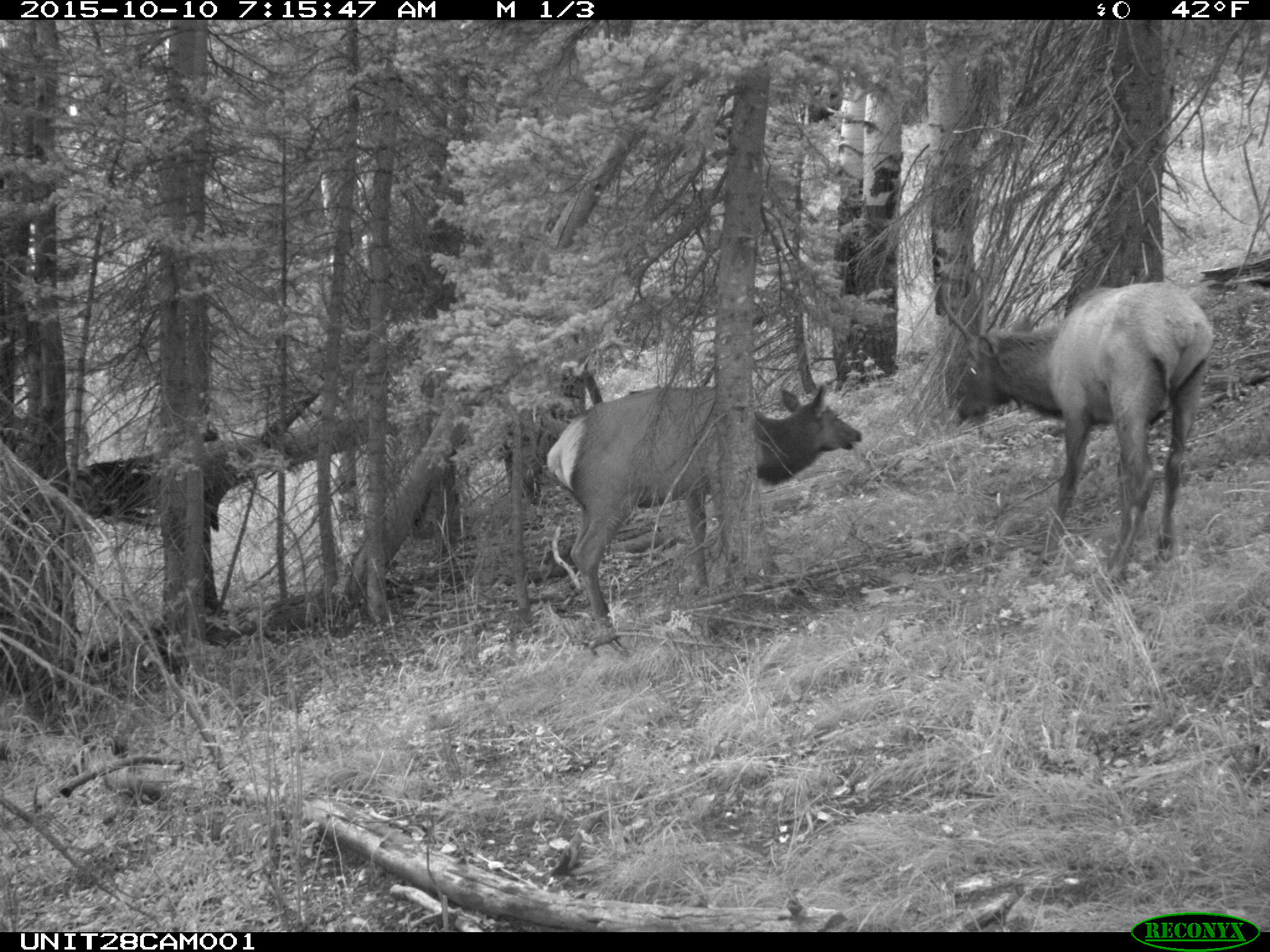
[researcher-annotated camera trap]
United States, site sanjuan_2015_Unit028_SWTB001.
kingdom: Animalia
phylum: Chordata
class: Mammalia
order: Artiodactyla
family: Cervidae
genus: Cervus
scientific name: Cervus elaphus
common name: red deer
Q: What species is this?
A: Cervus elaphus (red deer).